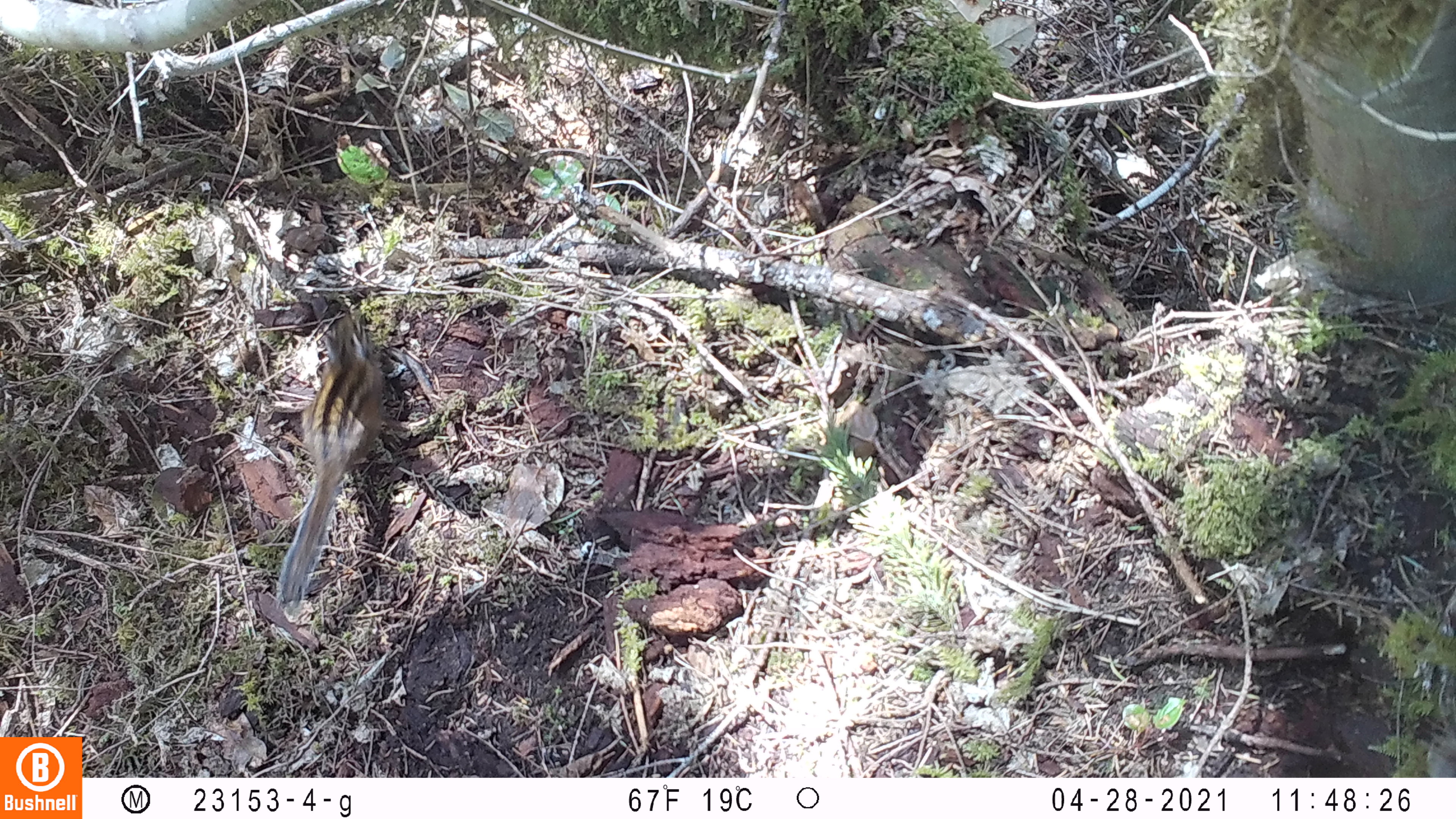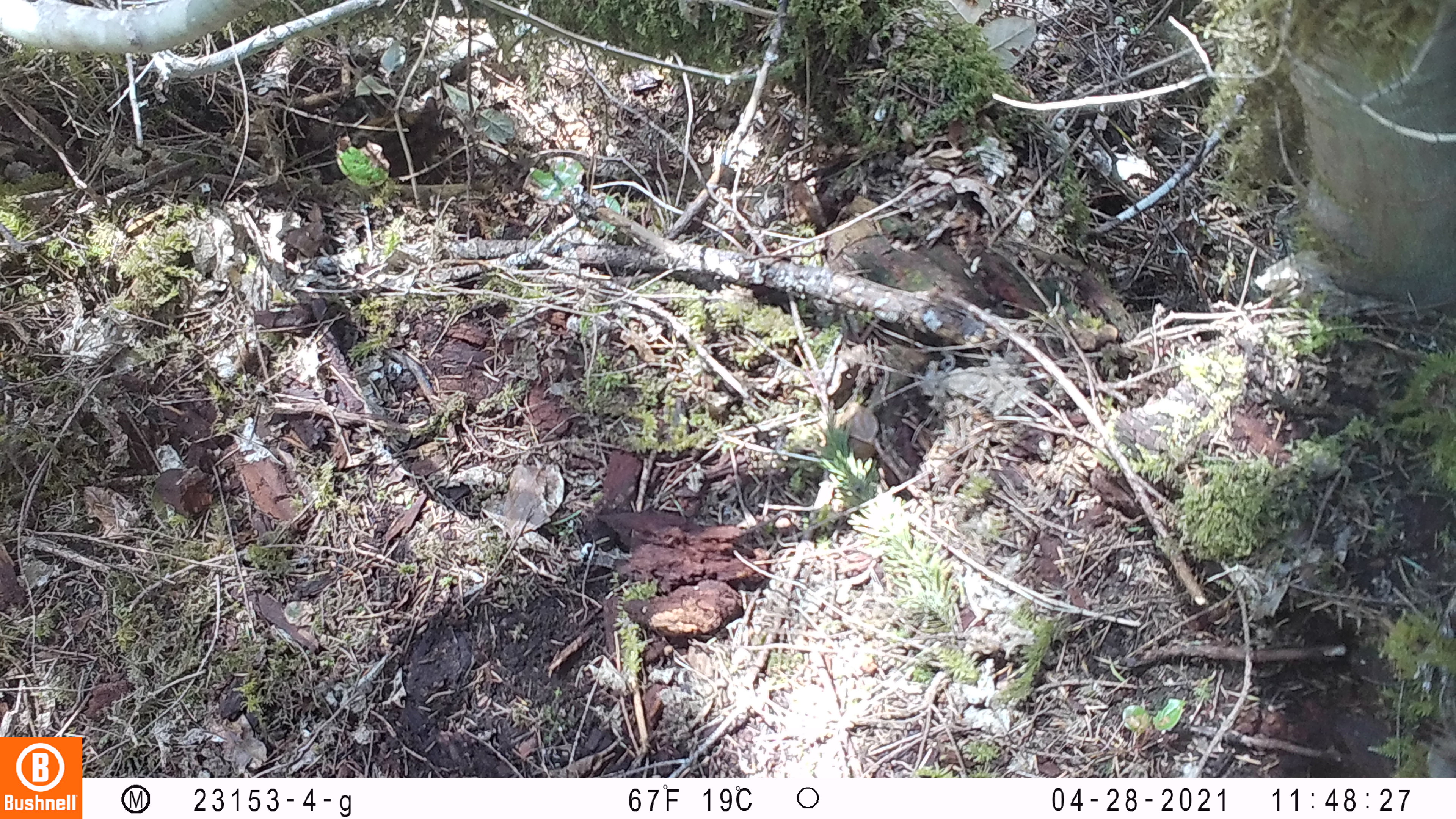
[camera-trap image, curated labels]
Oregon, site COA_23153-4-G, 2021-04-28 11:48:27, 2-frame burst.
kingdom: Animalia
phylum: Chordata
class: Mammalia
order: Rodentia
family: Sciuridae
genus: Neotamias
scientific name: Neotamias townsendii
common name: townsend's chipmunk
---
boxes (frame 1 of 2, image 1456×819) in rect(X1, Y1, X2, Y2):
townsend's chipmunk: rect(272, 307, 397, 613)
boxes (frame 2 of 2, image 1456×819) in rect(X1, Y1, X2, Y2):
townsend's chipmunk: rect(361, 92, 467, 179)